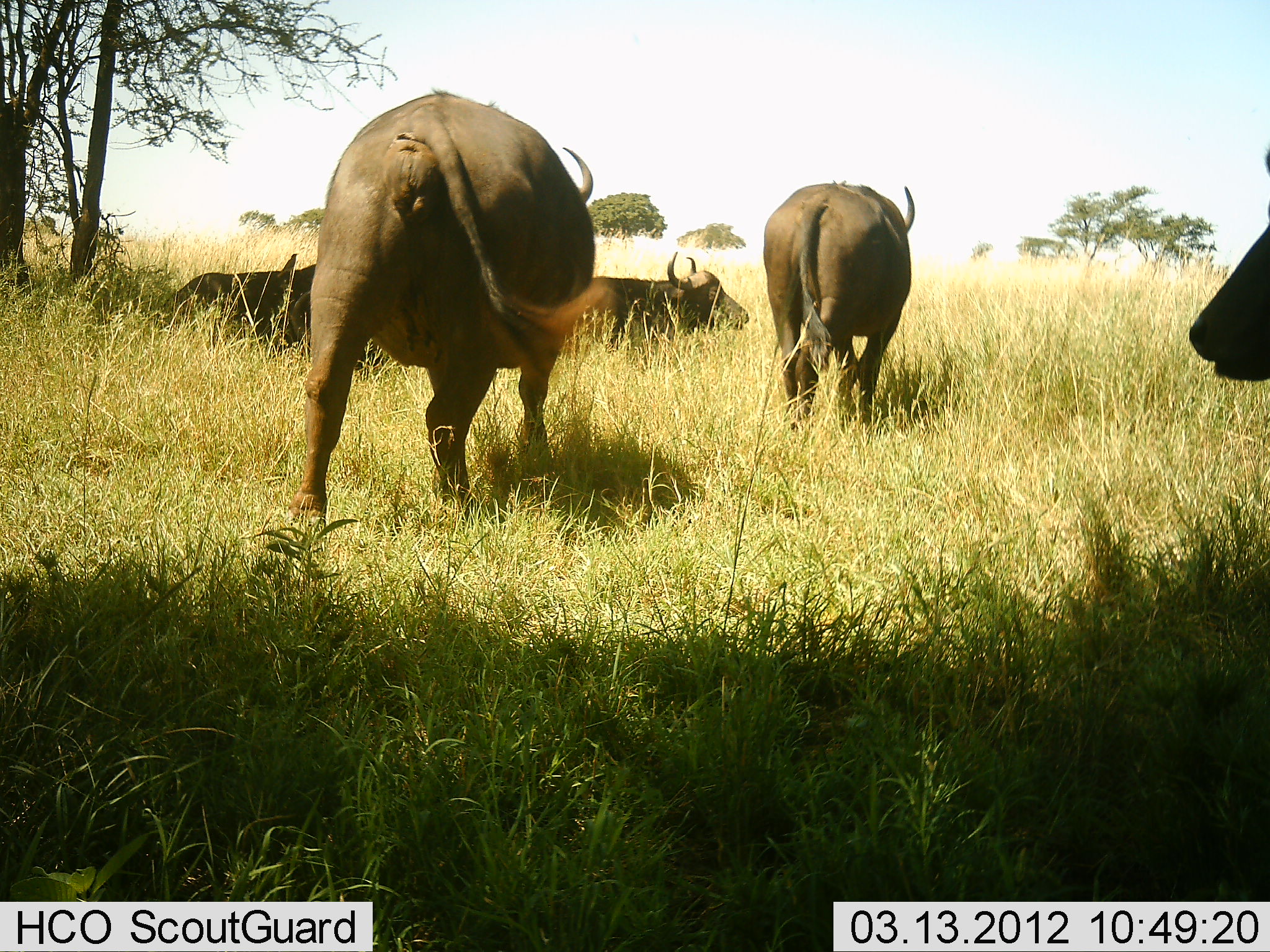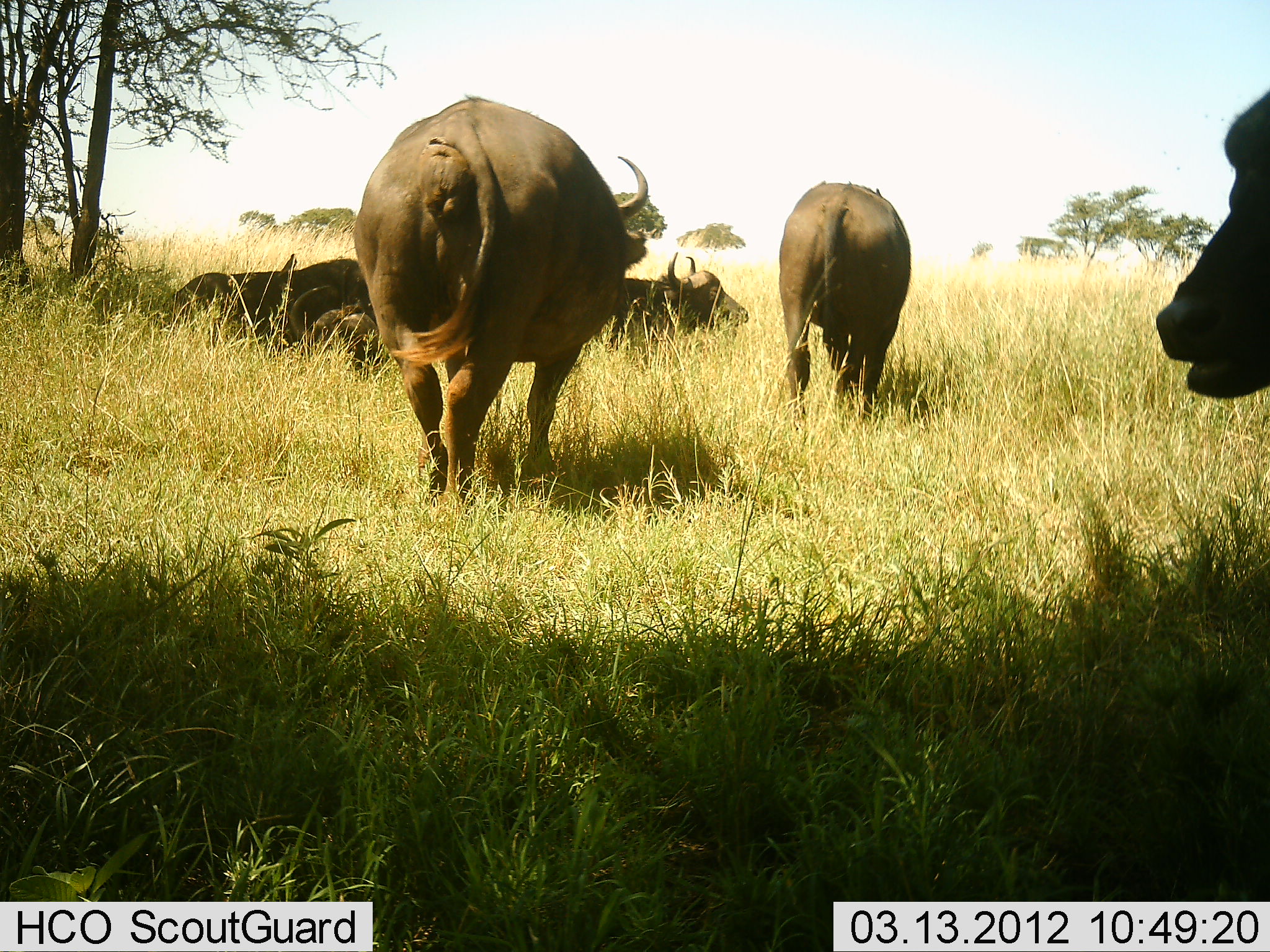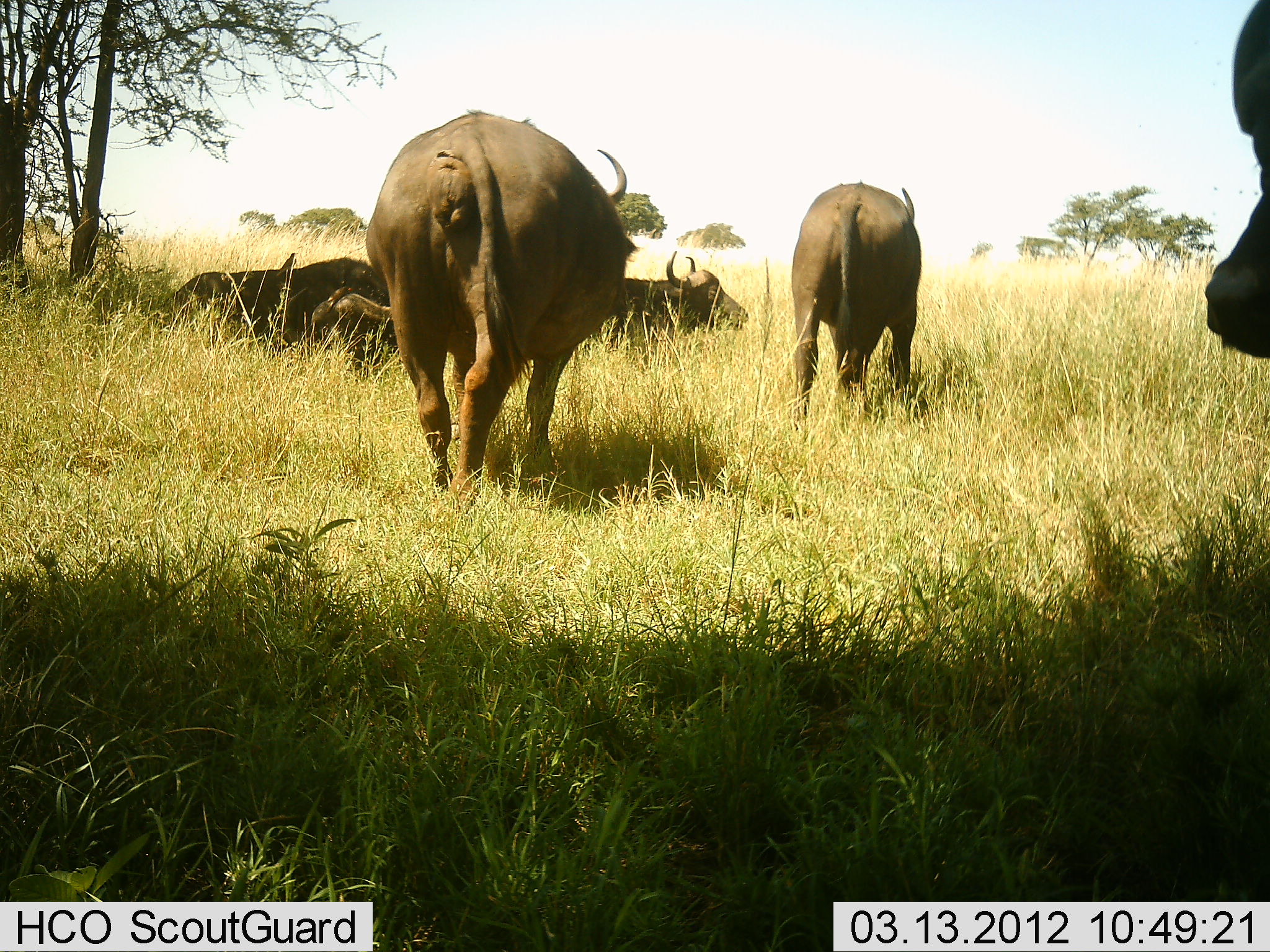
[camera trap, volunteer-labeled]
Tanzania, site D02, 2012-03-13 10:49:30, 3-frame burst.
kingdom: Animalia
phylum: Chordata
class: Mammalia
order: Artiodactyla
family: Bovidae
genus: Syncerus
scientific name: Syncerus caffer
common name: cape buffalo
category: buffalo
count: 5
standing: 47%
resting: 93%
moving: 73%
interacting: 13%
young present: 0%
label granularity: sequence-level